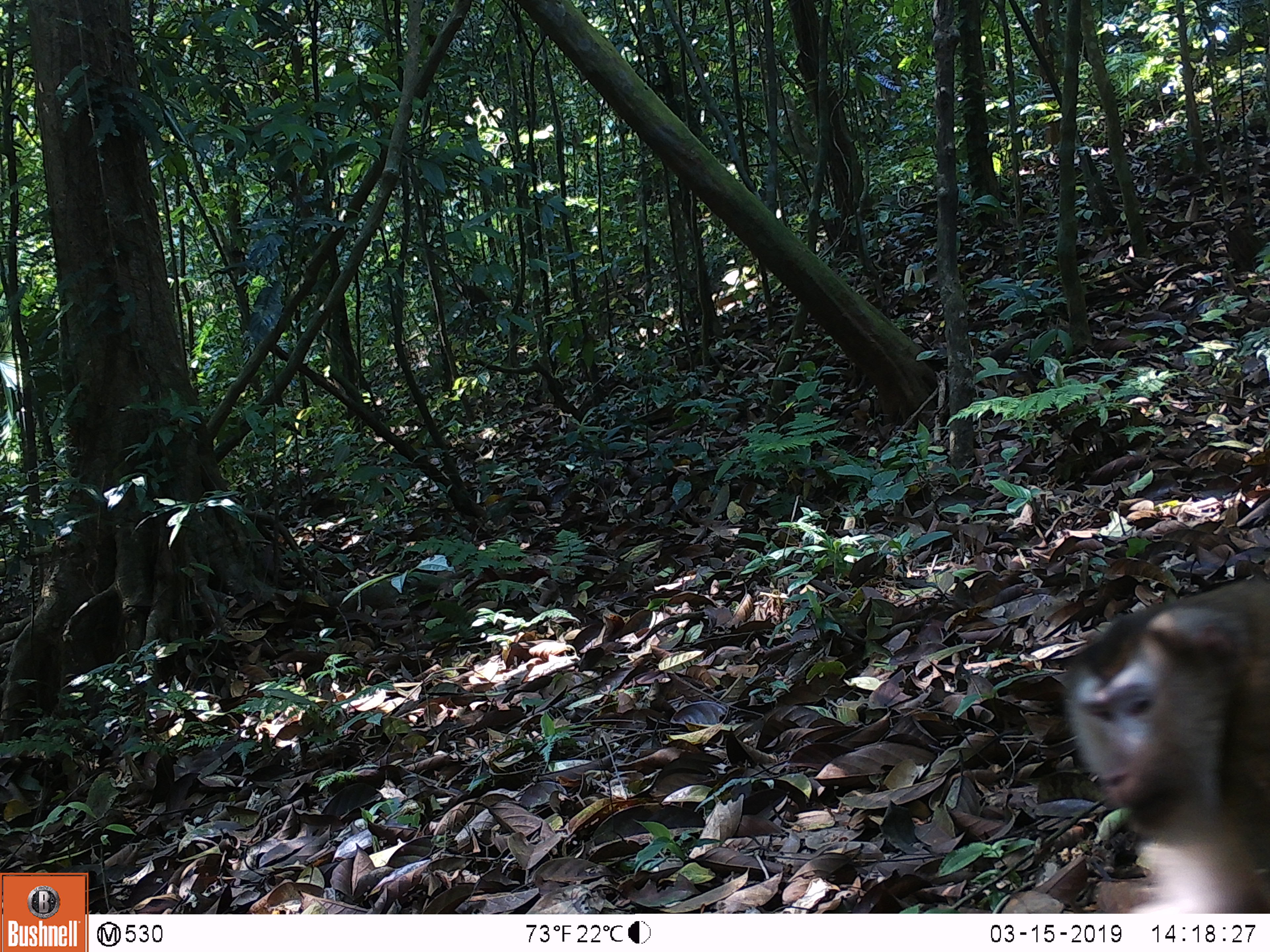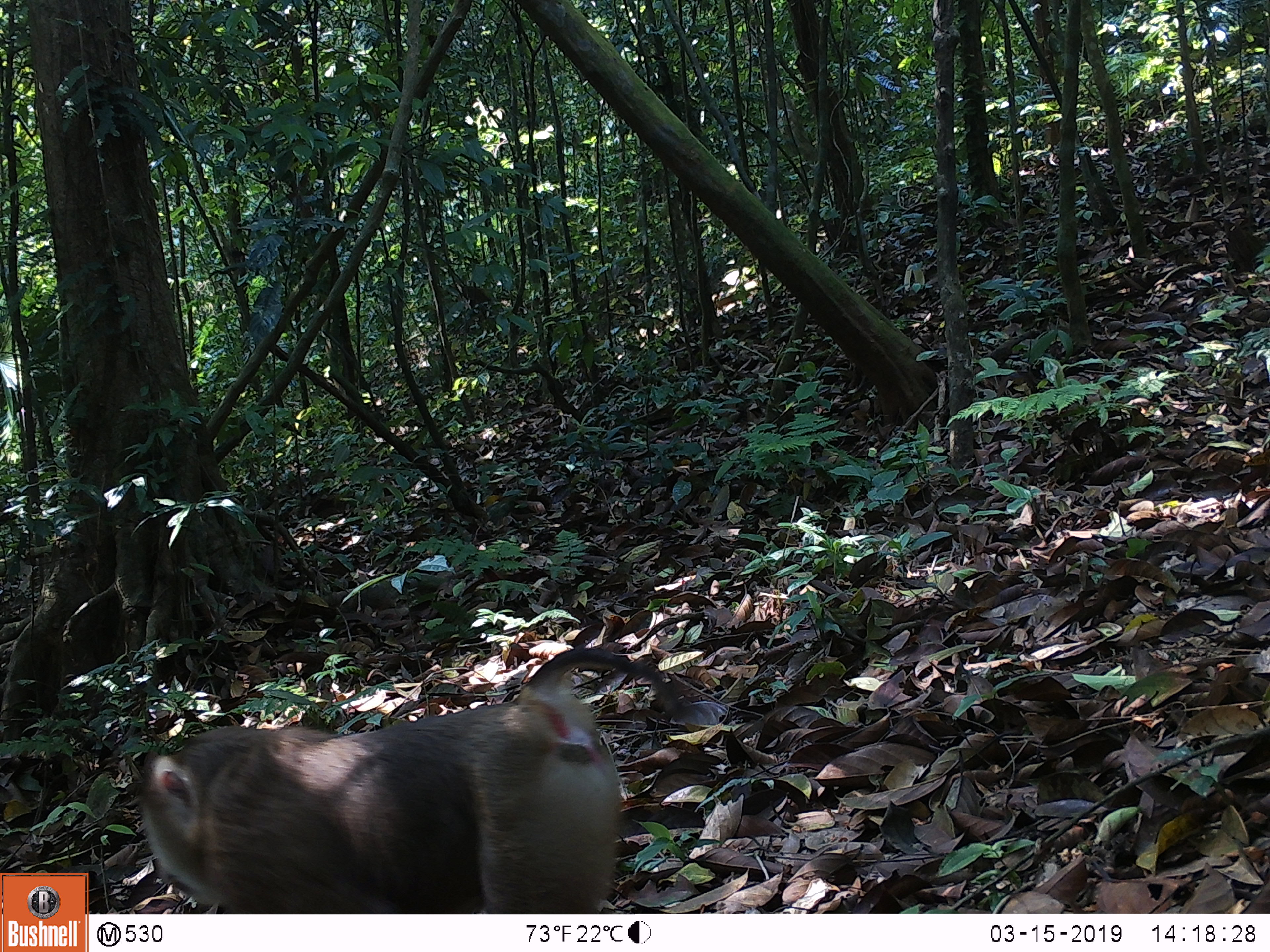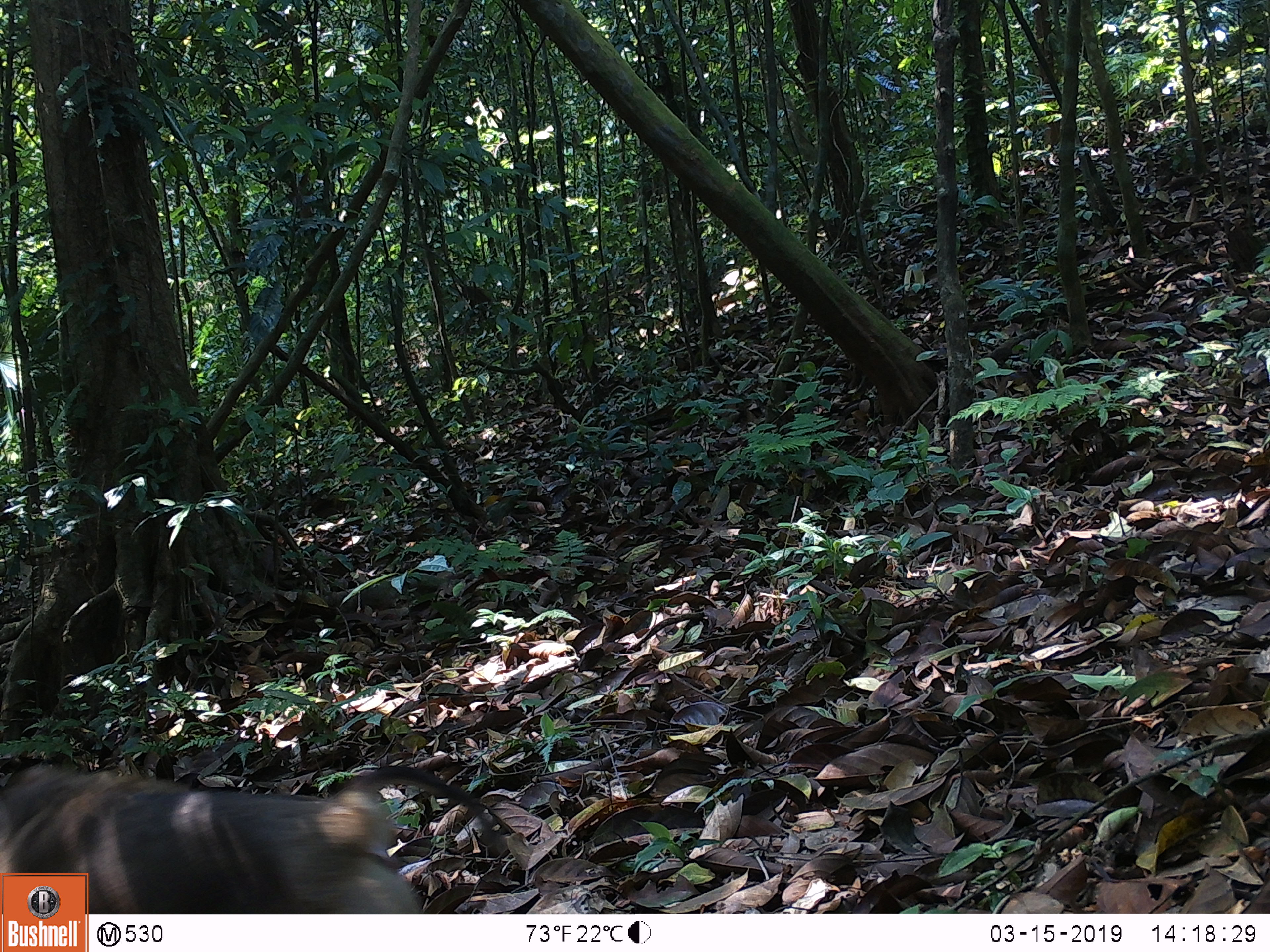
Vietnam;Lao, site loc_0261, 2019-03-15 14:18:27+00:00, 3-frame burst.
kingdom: Animalia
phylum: Chordata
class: Mammalia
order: Primates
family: Cercopithecidae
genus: Macaca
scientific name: Macaca nemestrina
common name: pig-tailed macaque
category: pig tailed macaque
Pig tailed macaque (pig-tailed macaque) (Macaca nemestrina). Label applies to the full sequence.